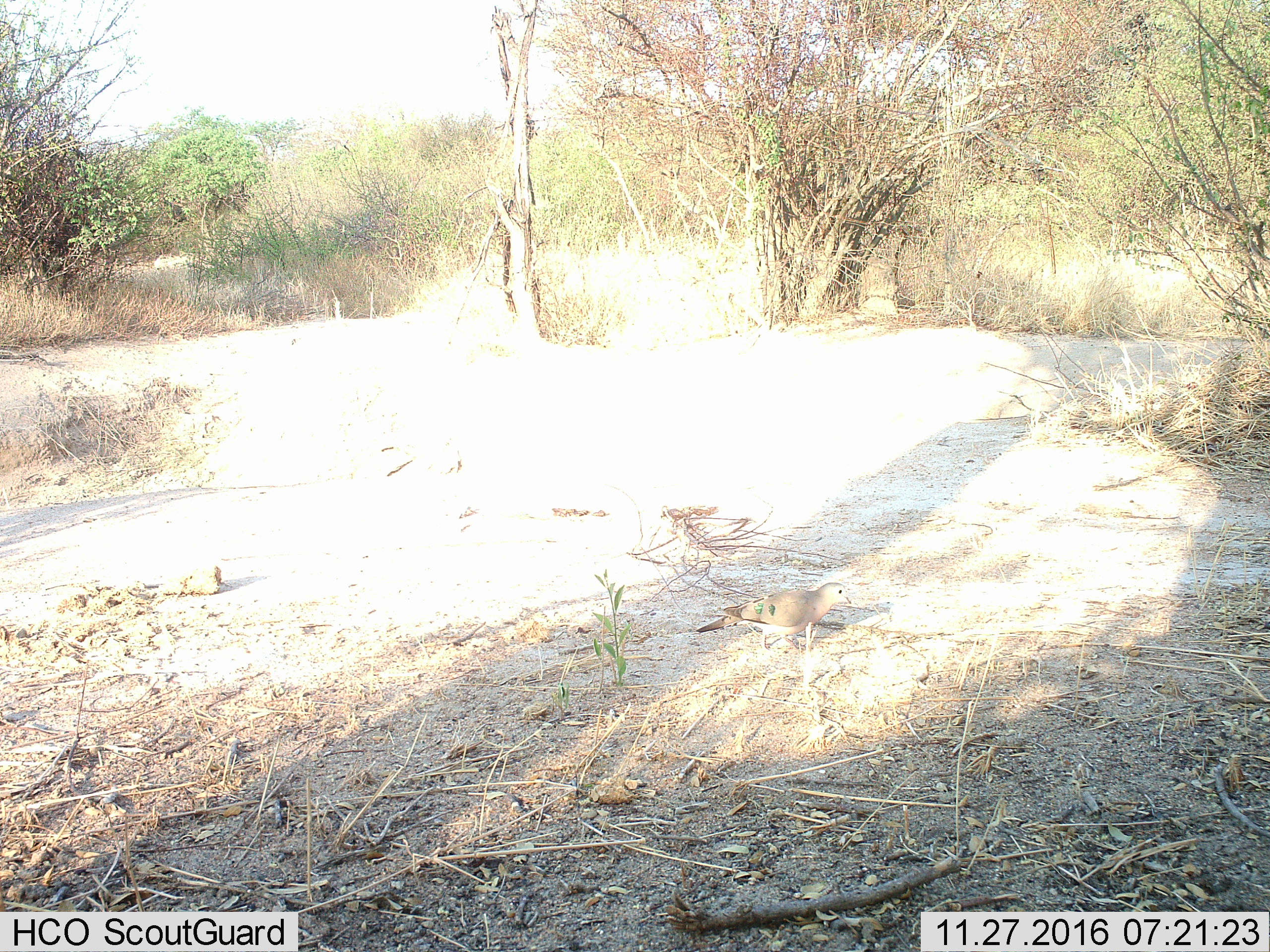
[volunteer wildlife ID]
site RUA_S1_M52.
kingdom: Animalia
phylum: Chordata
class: Aves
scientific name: Aves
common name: bird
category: birdother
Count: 1.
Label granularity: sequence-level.